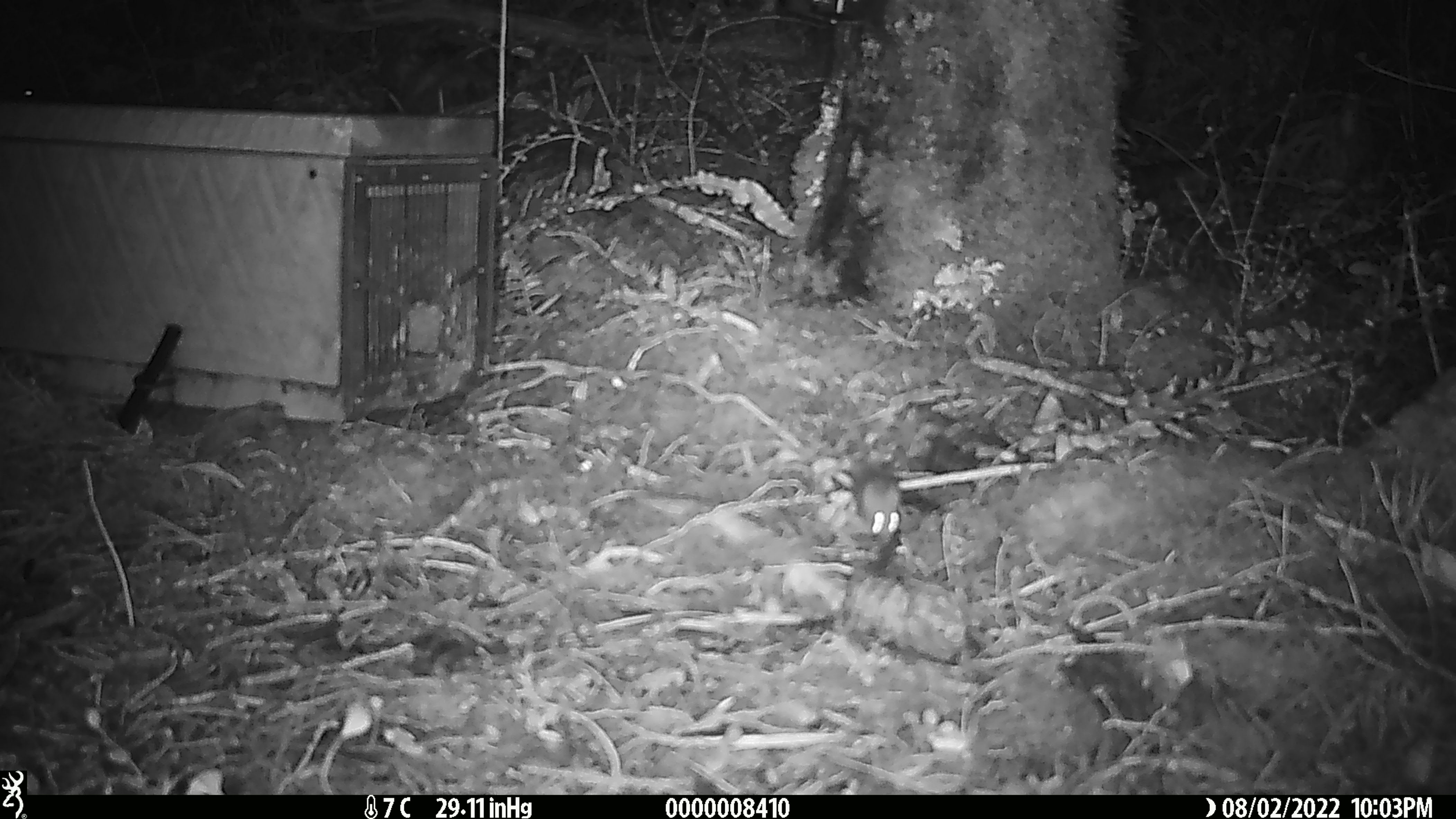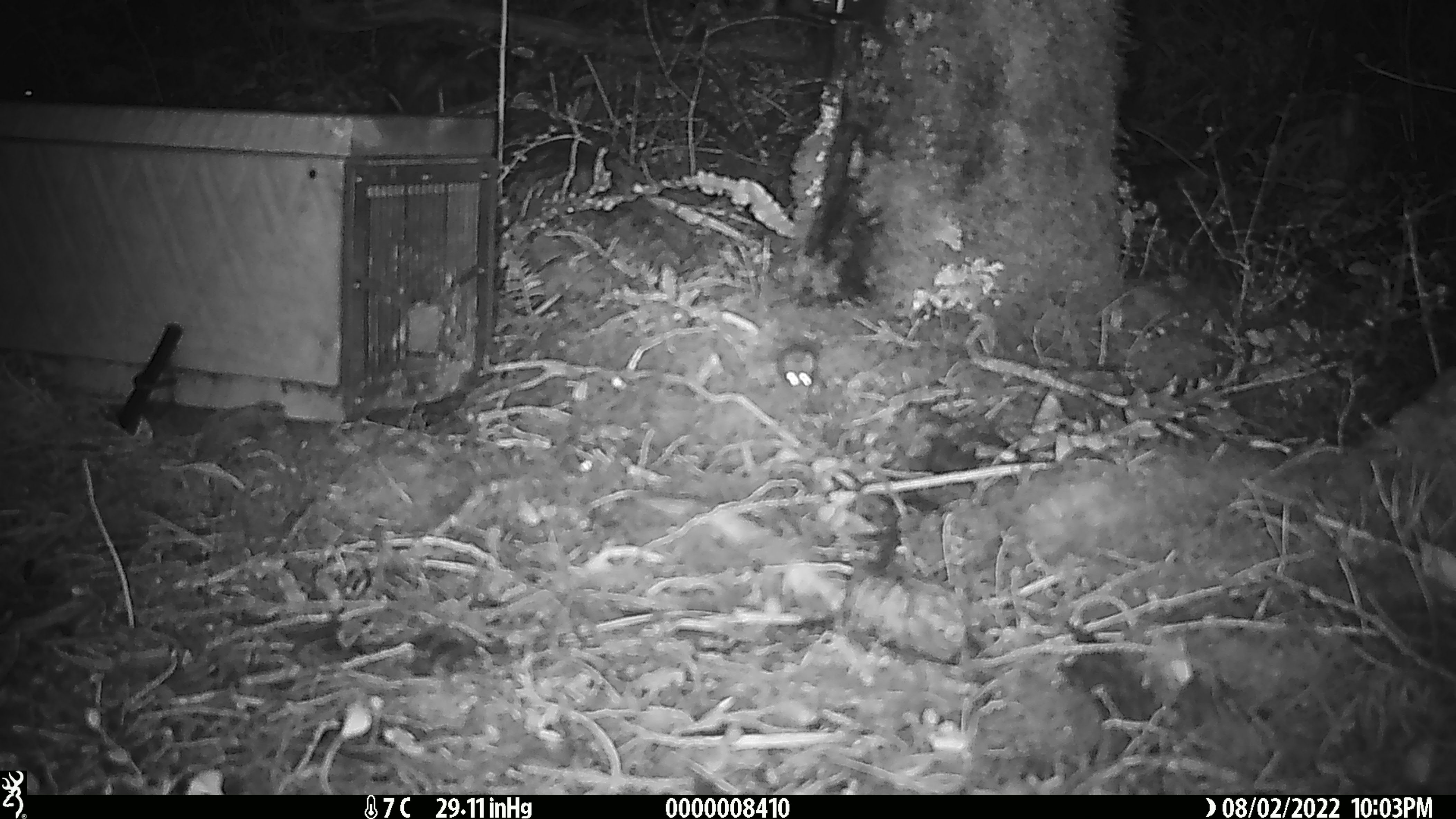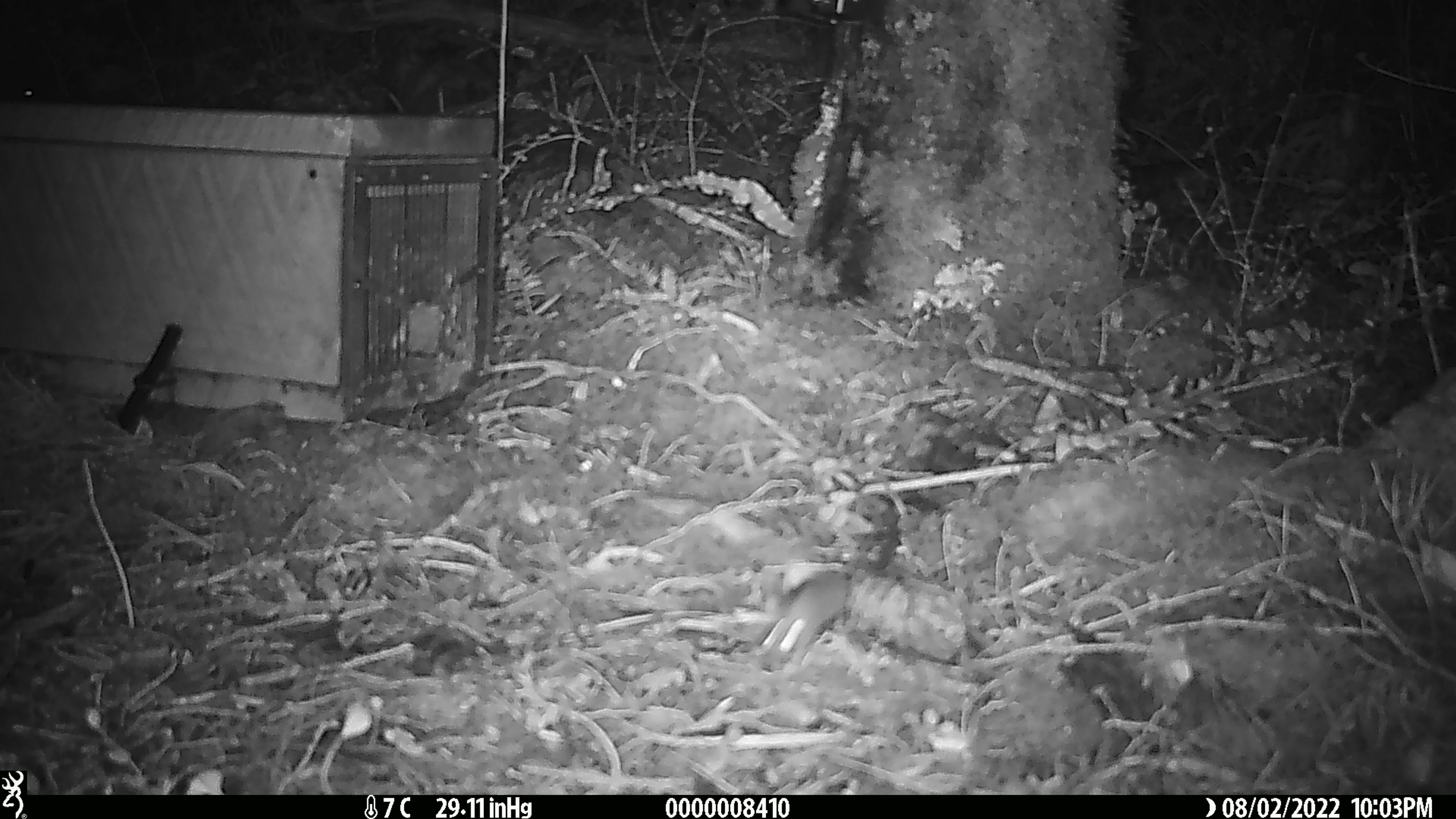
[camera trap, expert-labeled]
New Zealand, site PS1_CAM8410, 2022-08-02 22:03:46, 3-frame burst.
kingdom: Animalia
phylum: Chordata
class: Mammalia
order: Rodentia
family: Muridae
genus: Mus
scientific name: Mus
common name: mouse